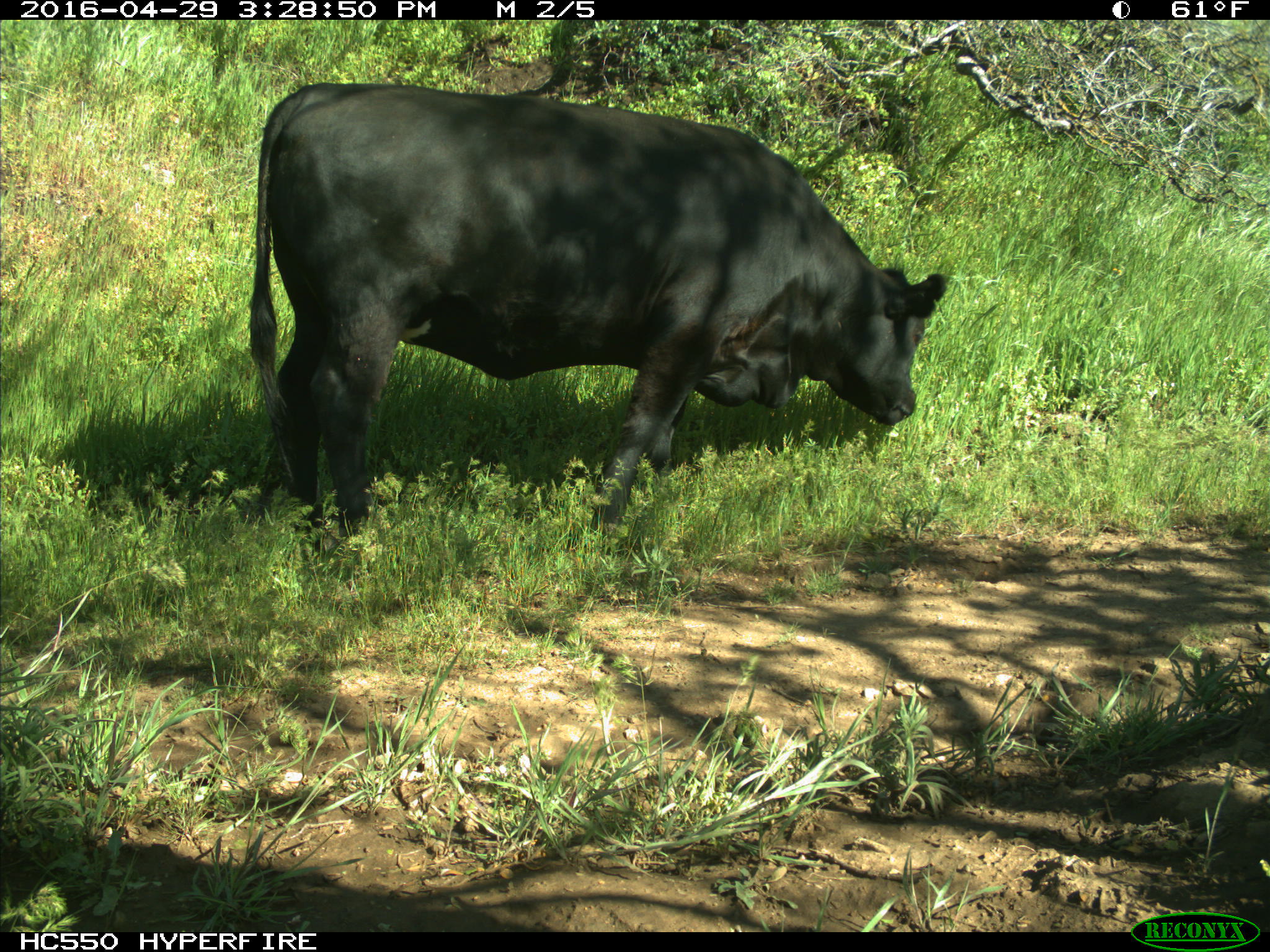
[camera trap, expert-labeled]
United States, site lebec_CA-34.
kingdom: Animalia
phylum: Chordata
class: Mammalia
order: Artiodactyla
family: Bovidae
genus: Bos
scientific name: Bos taurus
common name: domestic cow